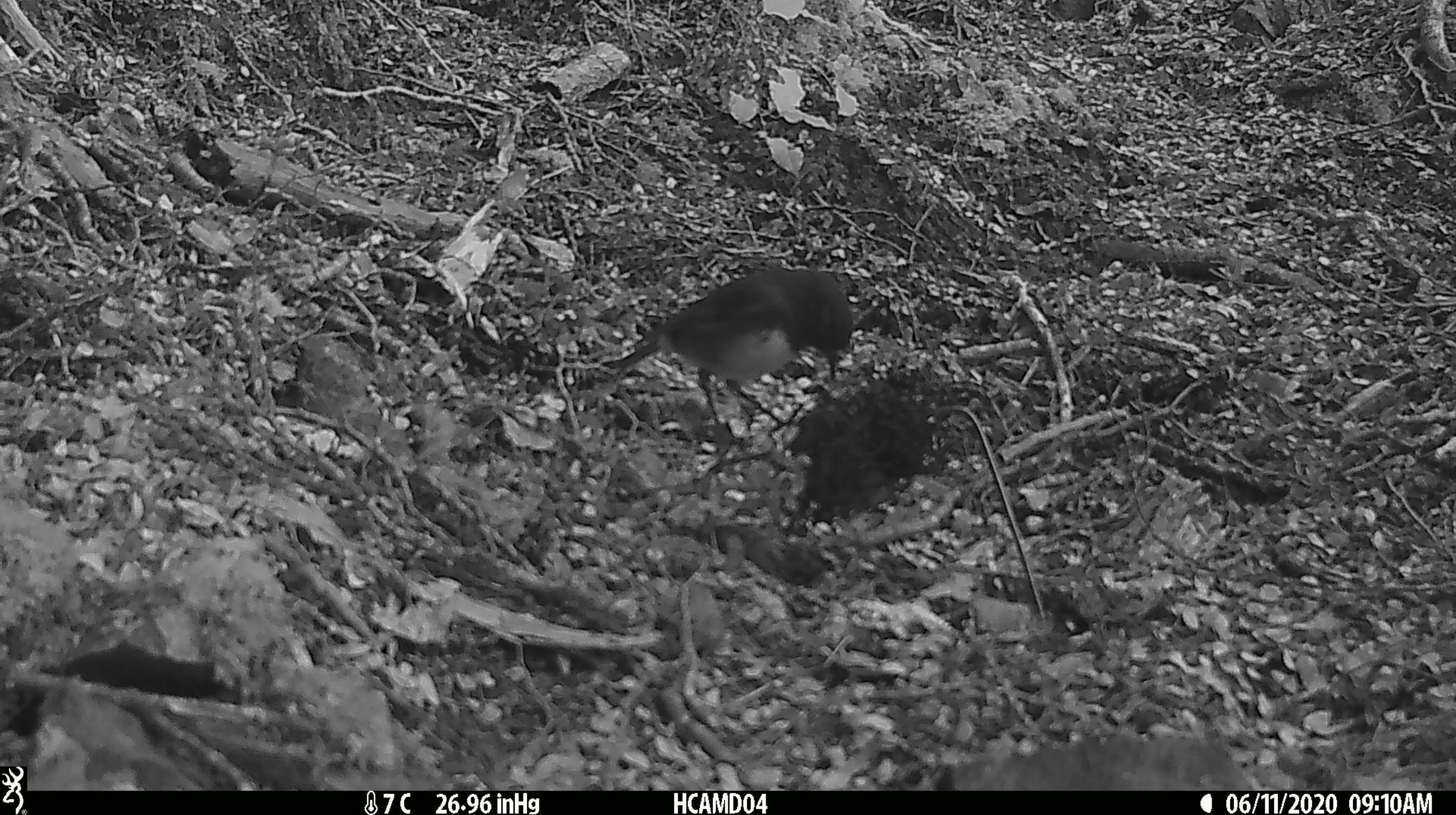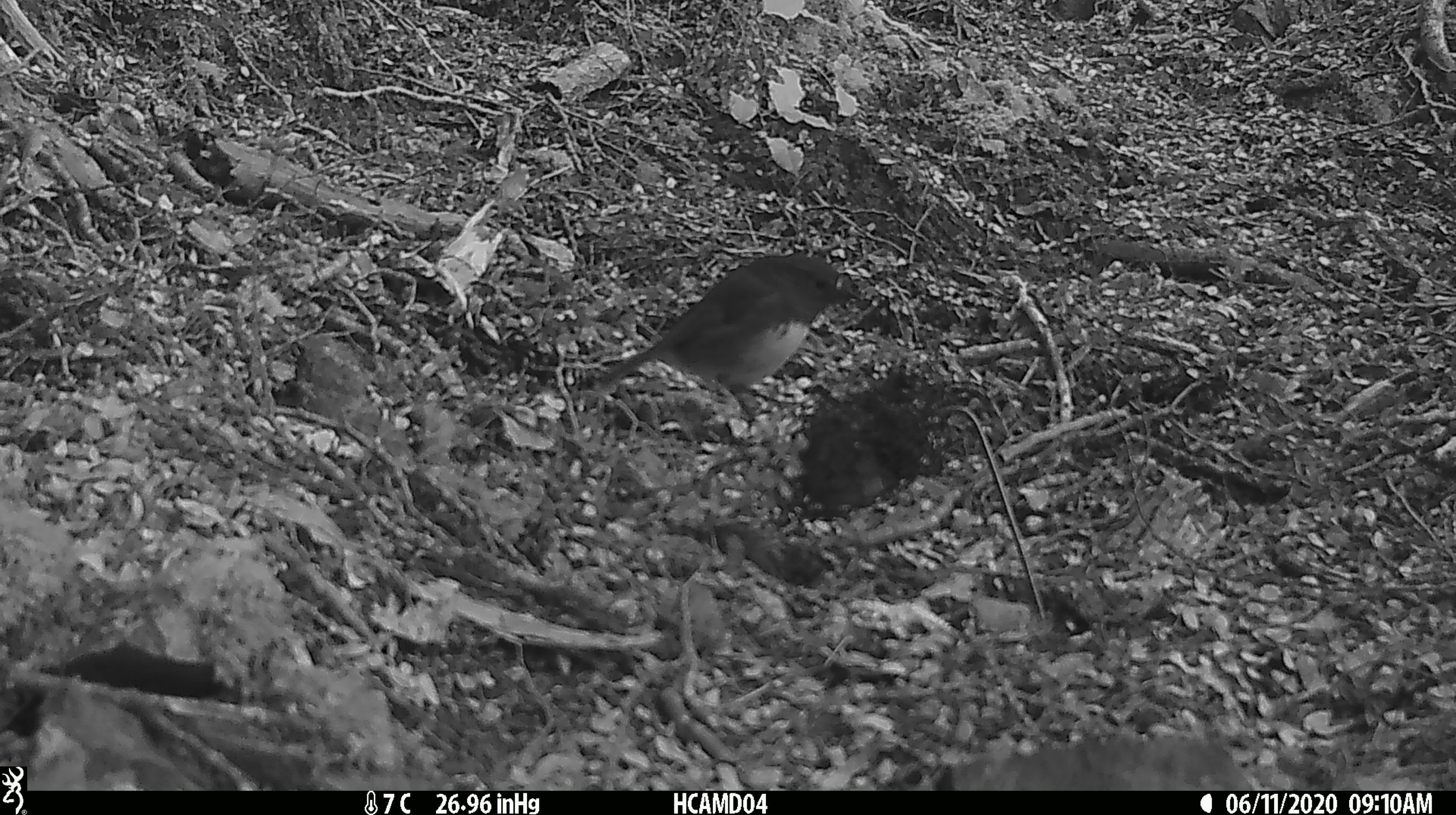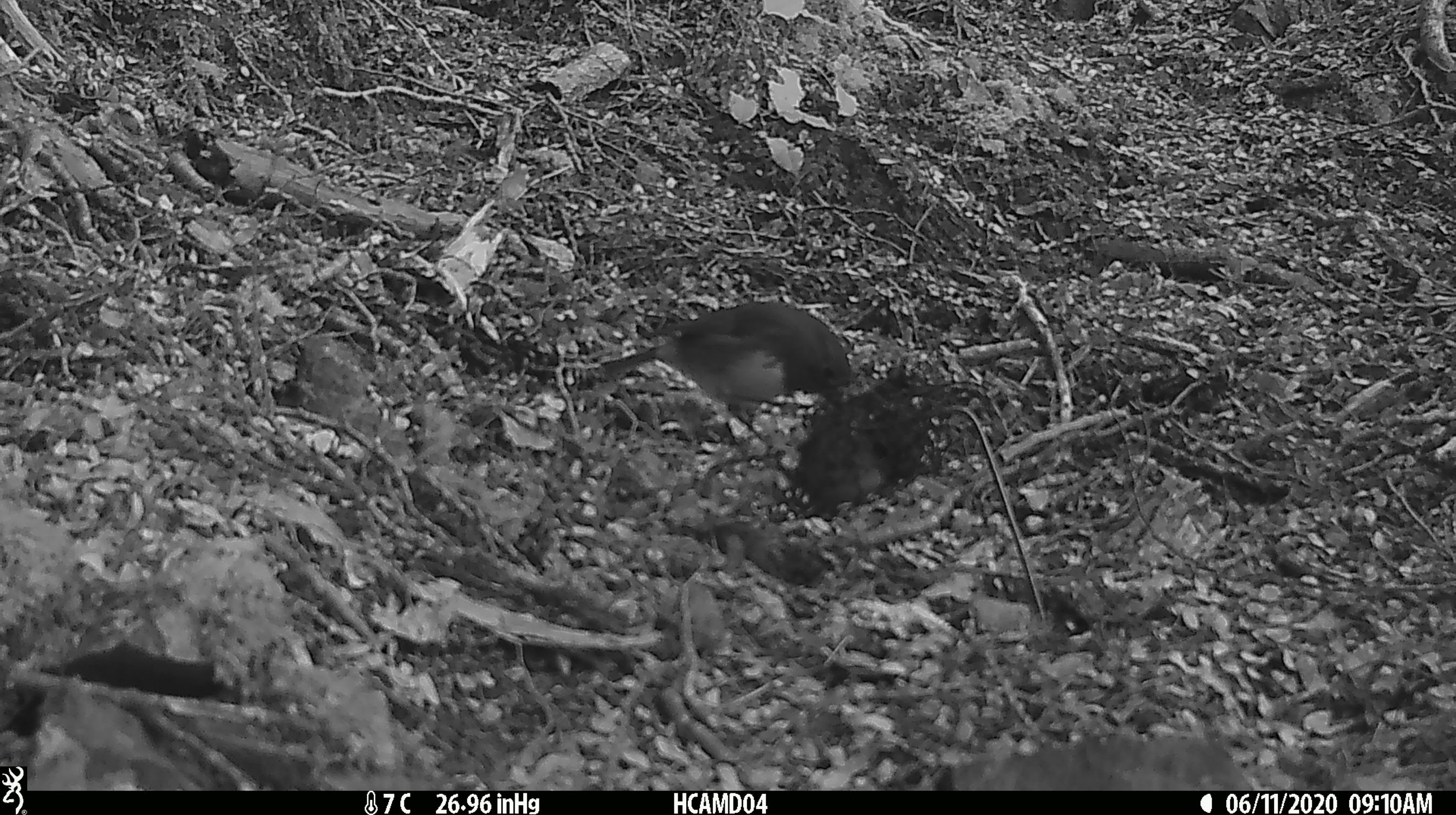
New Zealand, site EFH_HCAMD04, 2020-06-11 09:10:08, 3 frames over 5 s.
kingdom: Animalia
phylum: Chordata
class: Aves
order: Passeriformes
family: Petroicidae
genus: Petroica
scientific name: Petroica australis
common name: new zealand robin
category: robin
Robin (new zealand robin) (Petroica australis).